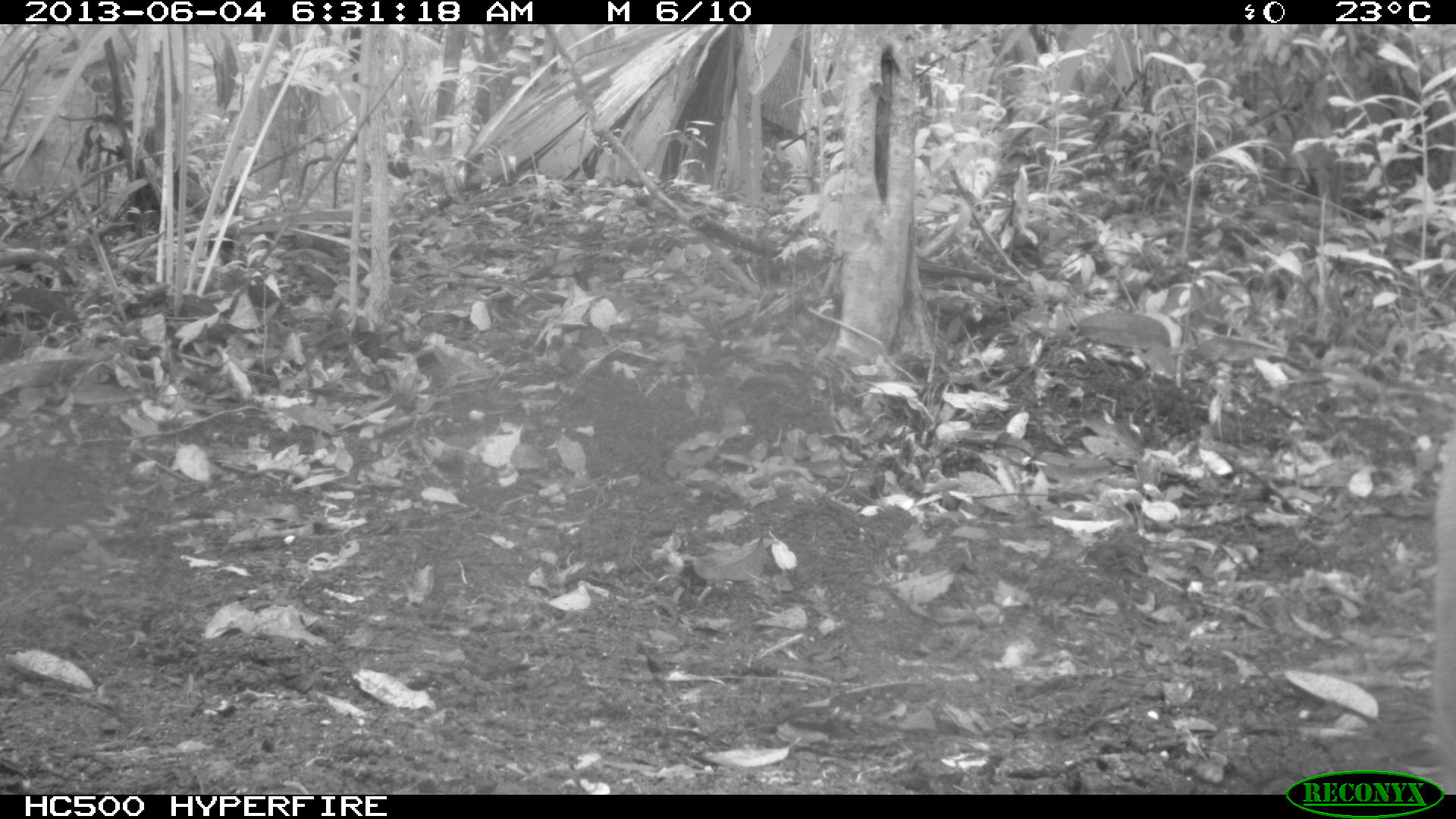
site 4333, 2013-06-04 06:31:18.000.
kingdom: Animalia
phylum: Chordata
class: Mammalia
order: Carnivora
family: Felidae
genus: Puma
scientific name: Puma concolor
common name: mountain lion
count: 1